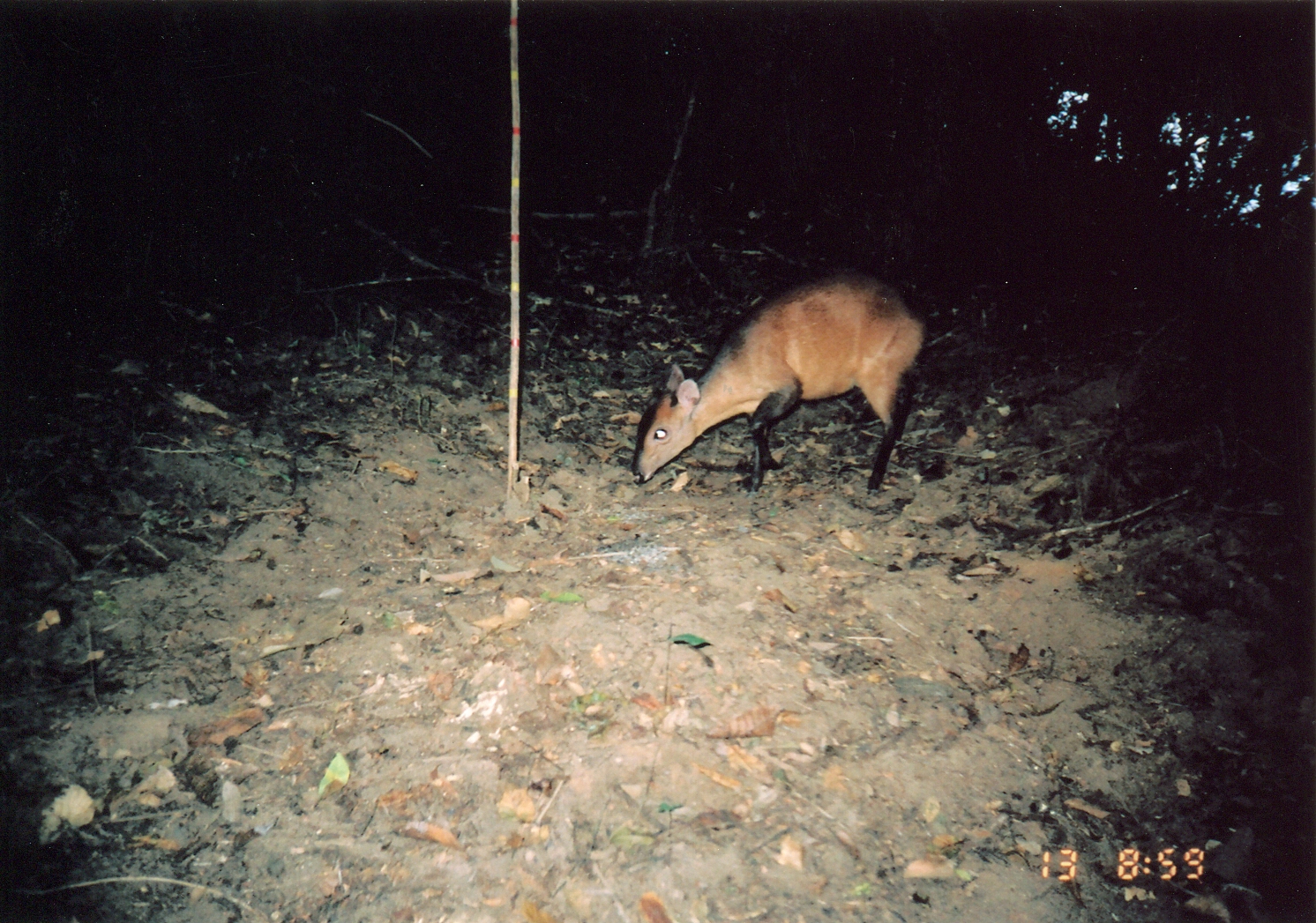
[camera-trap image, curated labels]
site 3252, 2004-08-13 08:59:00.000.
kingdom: Animalia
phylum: Chordata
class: Mammalia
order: Artiodactyla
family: Bovidae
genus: Cephalophus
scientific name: Cephalophus harveyi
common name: harvey's duiker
Cephalophus harveyi (harvey's duiker), count 1.